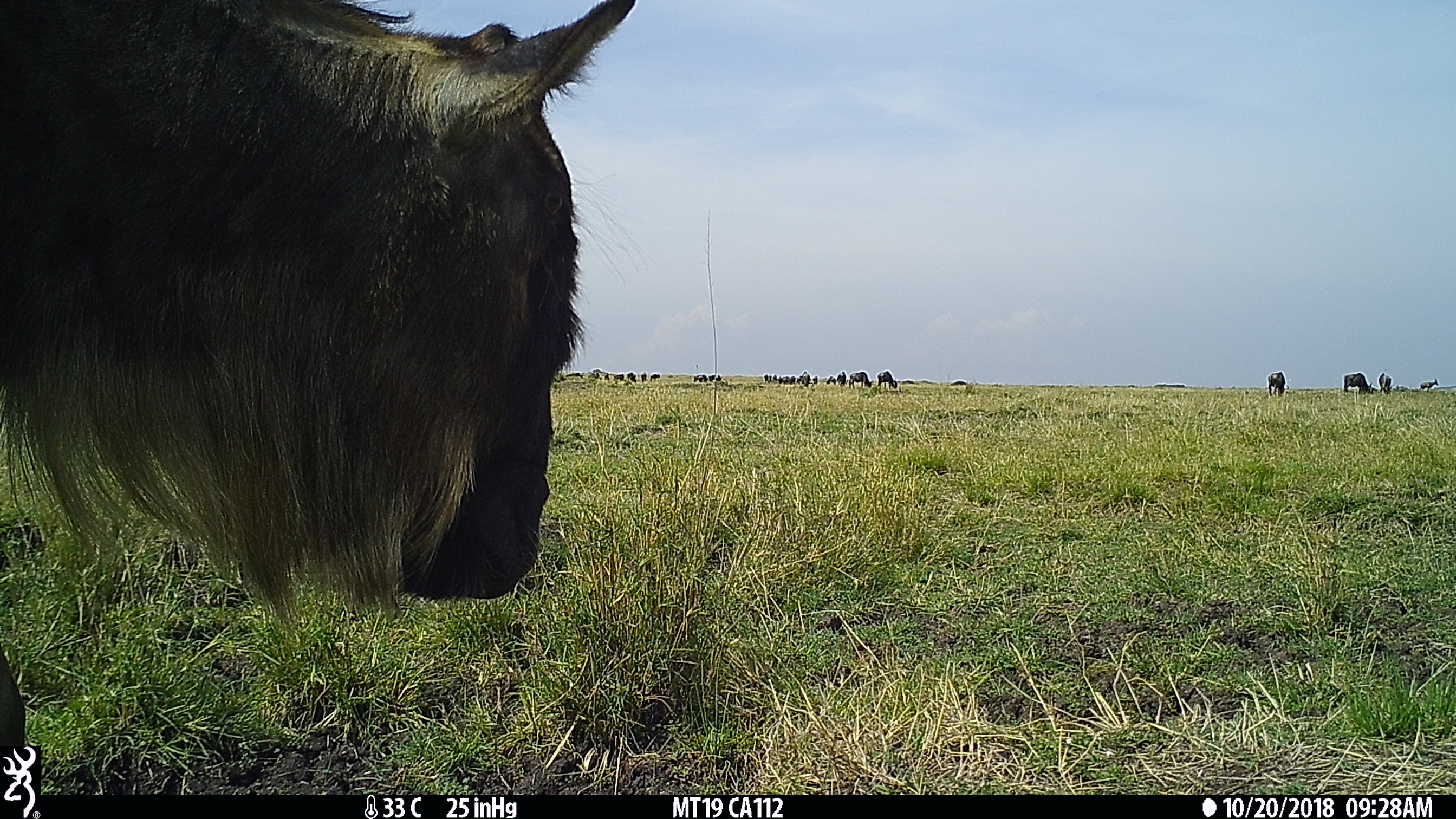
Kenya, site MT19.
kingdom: Animalia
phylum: Chordata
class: Mammalia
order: Artiodactyla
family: Bovidae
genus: Connochaetes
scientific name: Connochaetes taurinus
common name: blue wildebeest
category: wildebeest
Wildebeest (blue wildebeest) (Connochaetes taurinus).